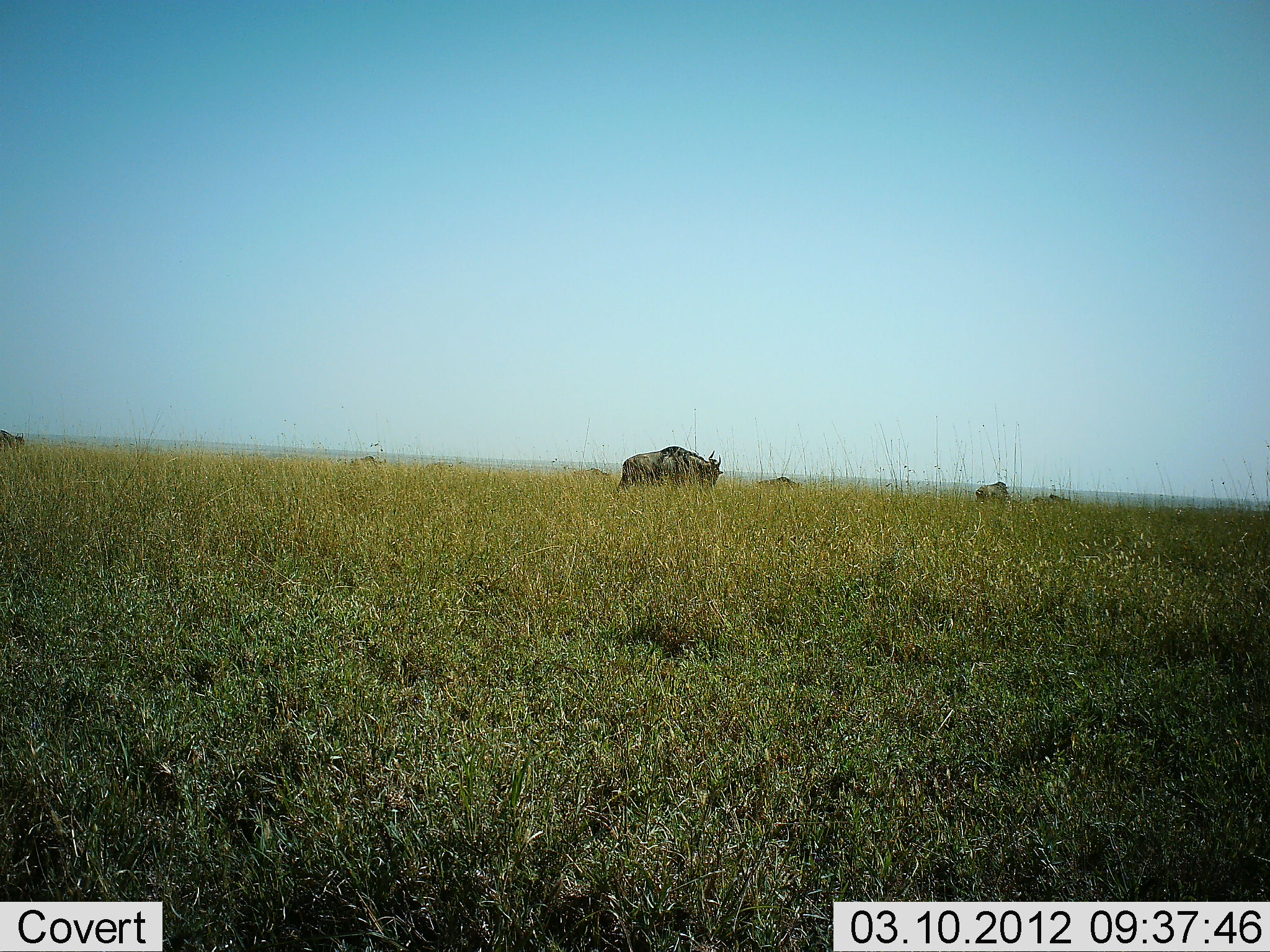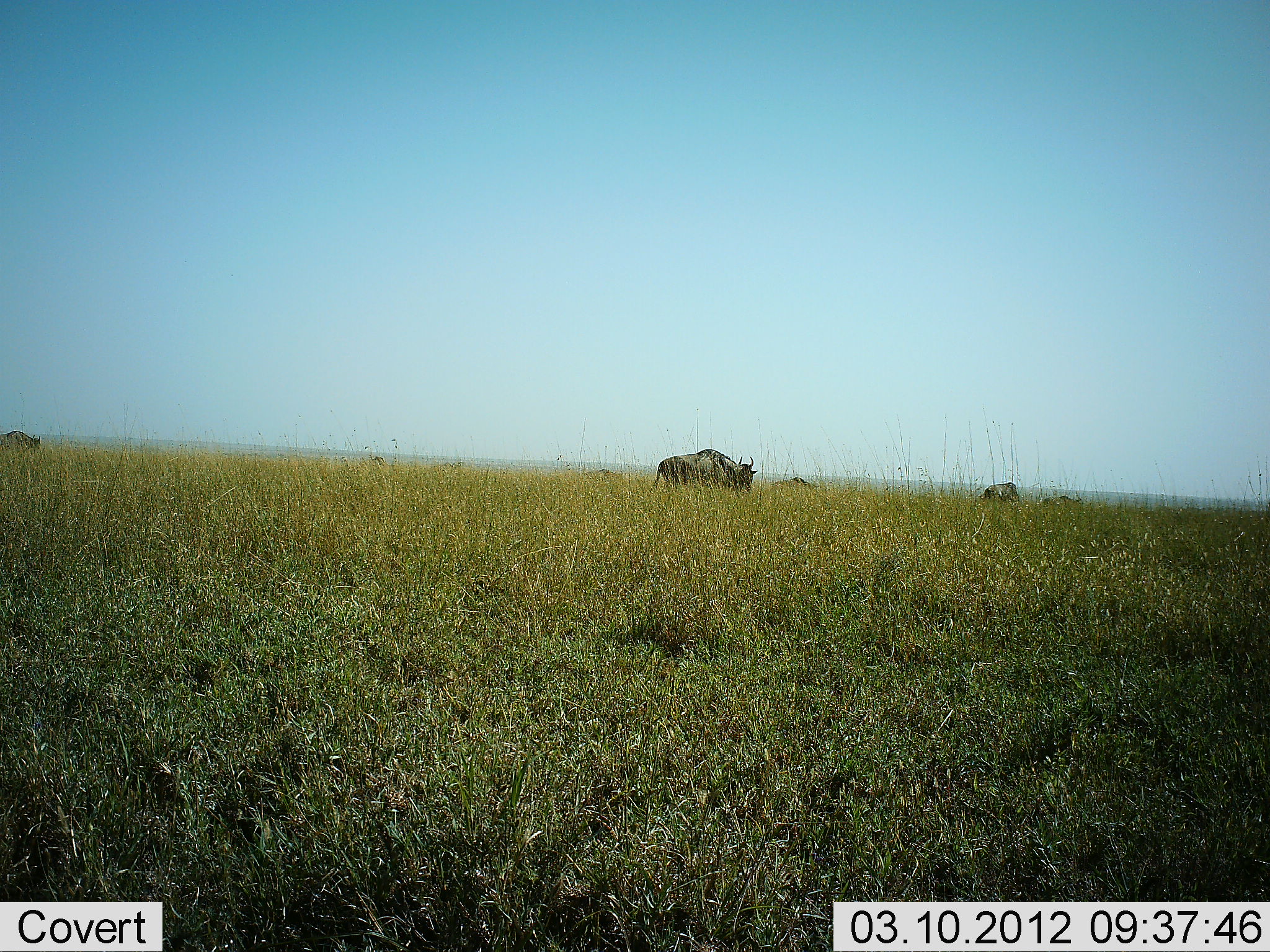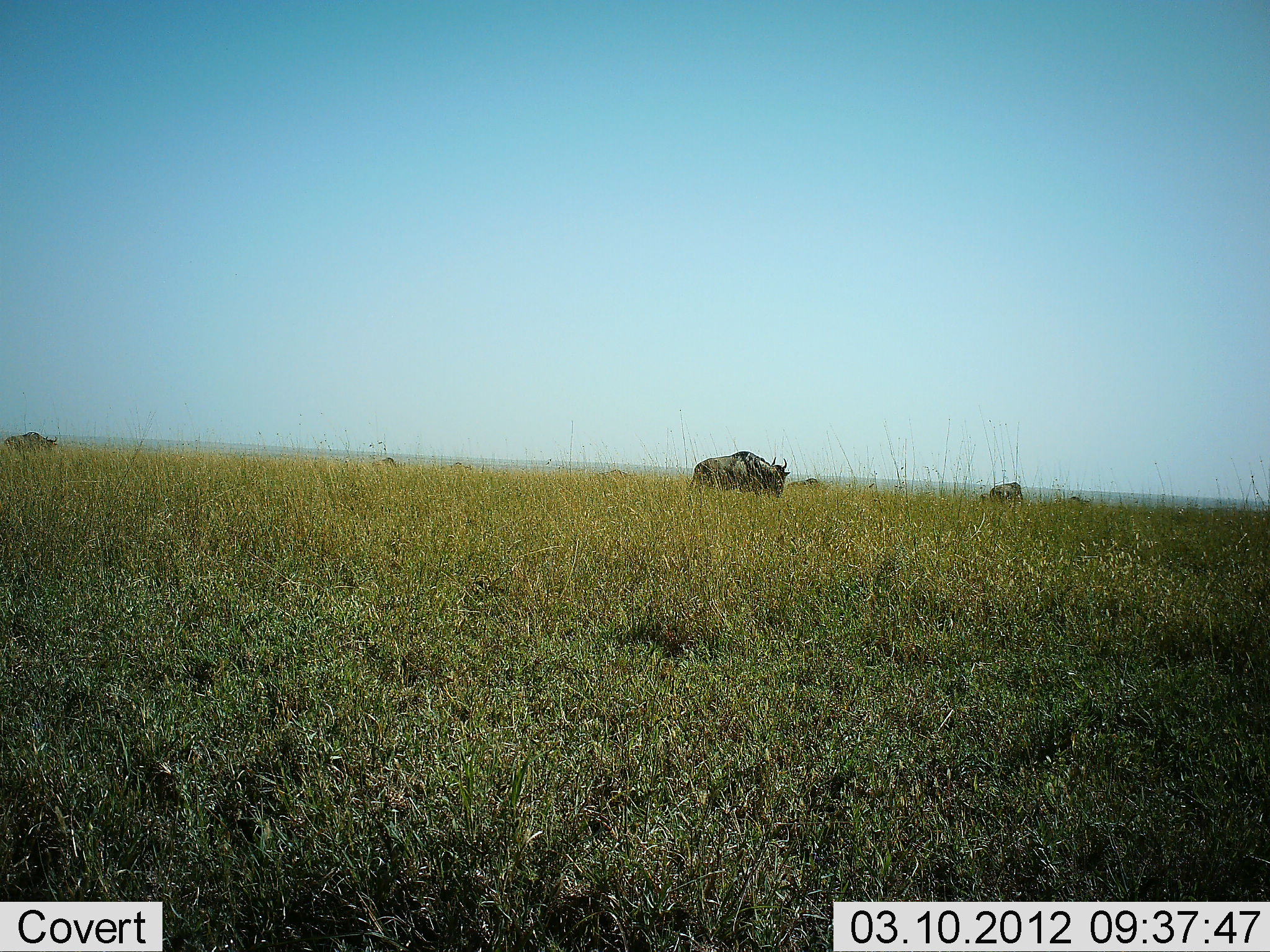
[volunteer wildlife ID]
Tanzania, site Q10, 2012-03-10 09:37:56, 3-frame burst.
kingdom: Animalia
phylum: Chordata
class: Mammalia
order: Artiodactyla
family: Bovidae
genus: Connochaetes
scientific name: Connochaetes taurinus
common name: blue wildebeest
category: wildebeest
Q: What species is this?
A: Wildebeest (blue wildebeest) (Connochaetes taurinus).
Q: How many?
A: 6.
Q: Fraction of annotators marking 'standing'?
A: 21%.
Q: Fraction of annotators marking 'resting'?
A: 7%.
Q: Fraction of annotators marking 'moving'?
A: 57%.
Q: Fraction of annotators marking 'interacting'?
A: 0%.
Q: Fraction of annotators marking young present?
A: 0%.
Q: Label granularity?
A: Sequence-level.